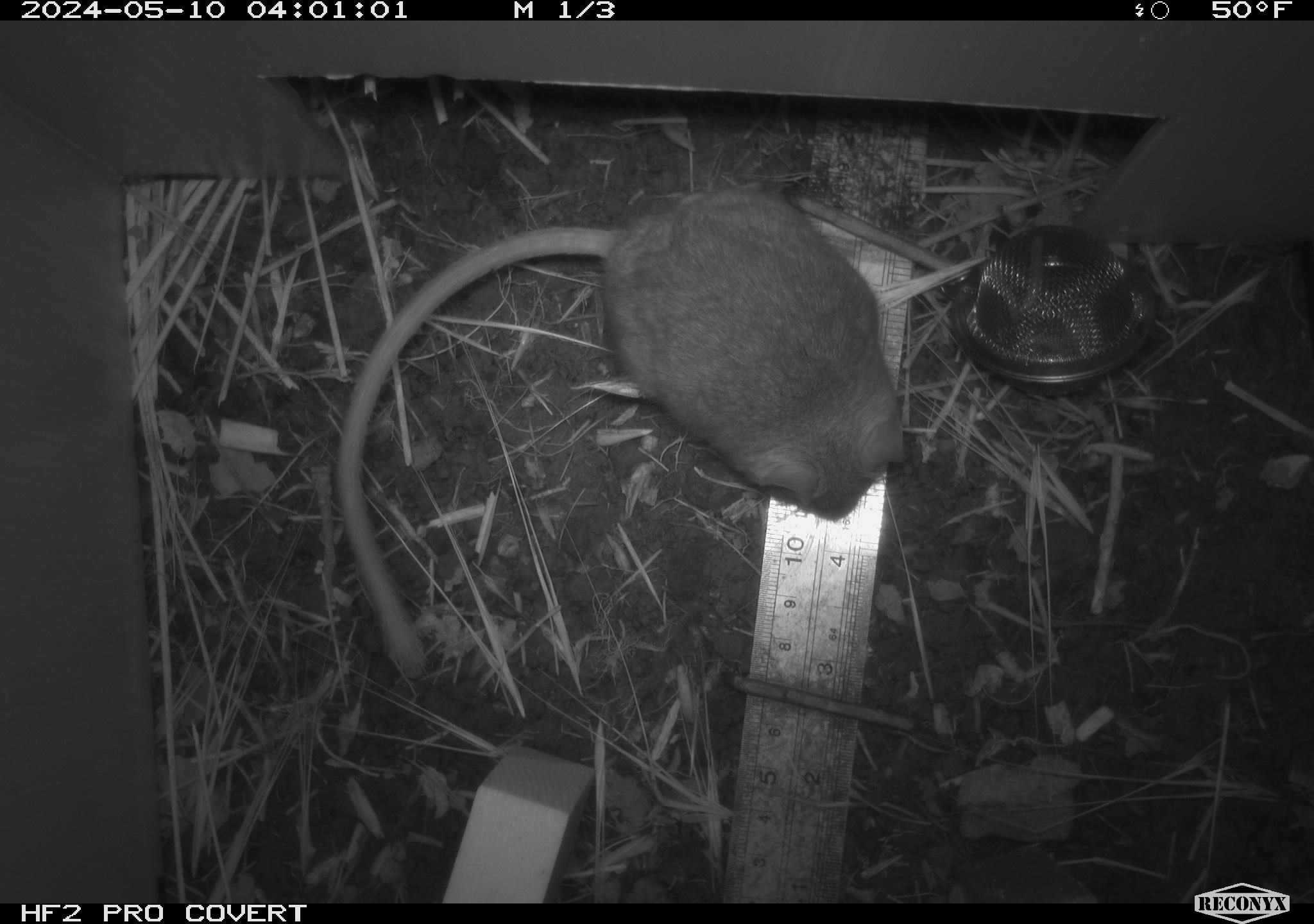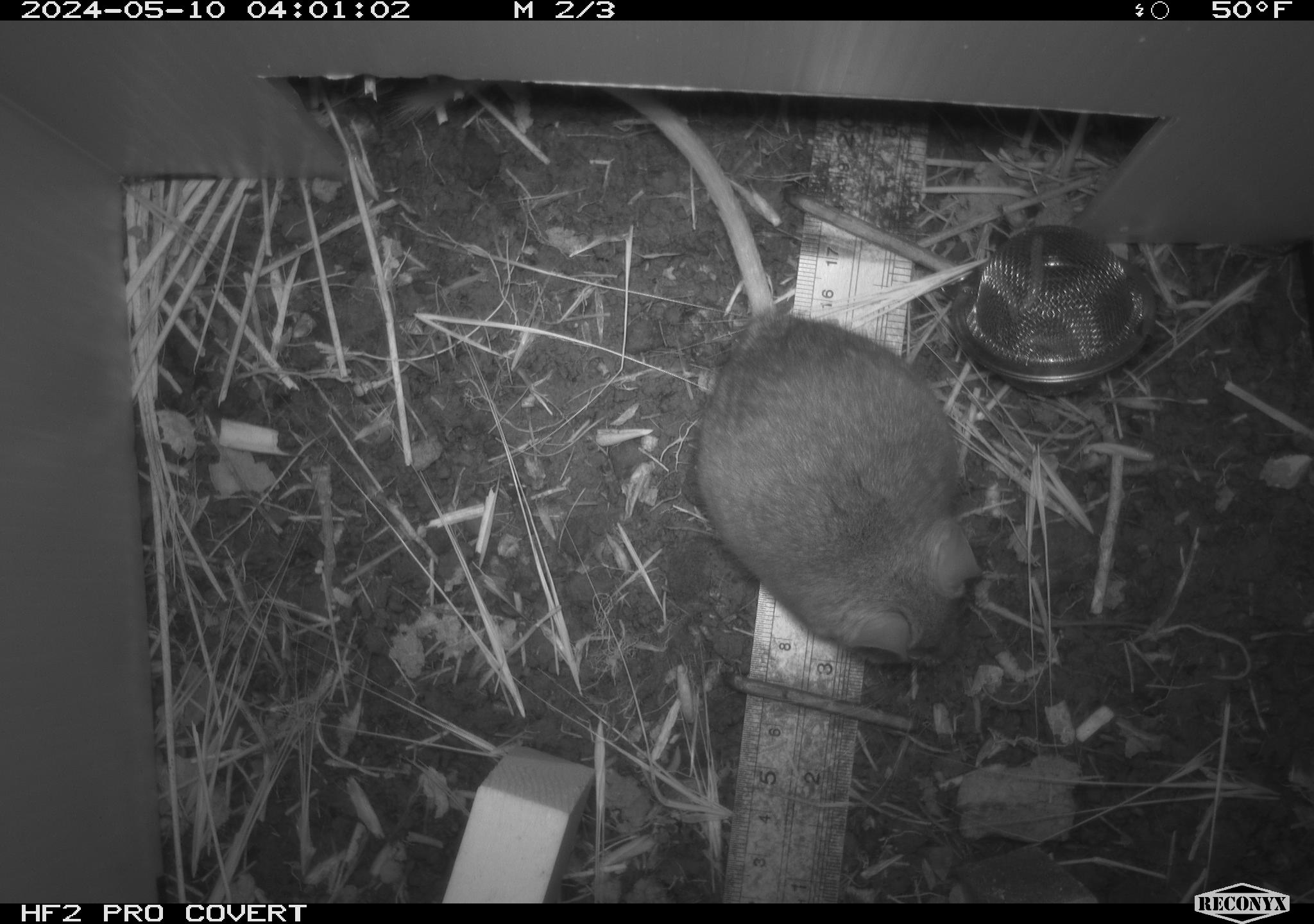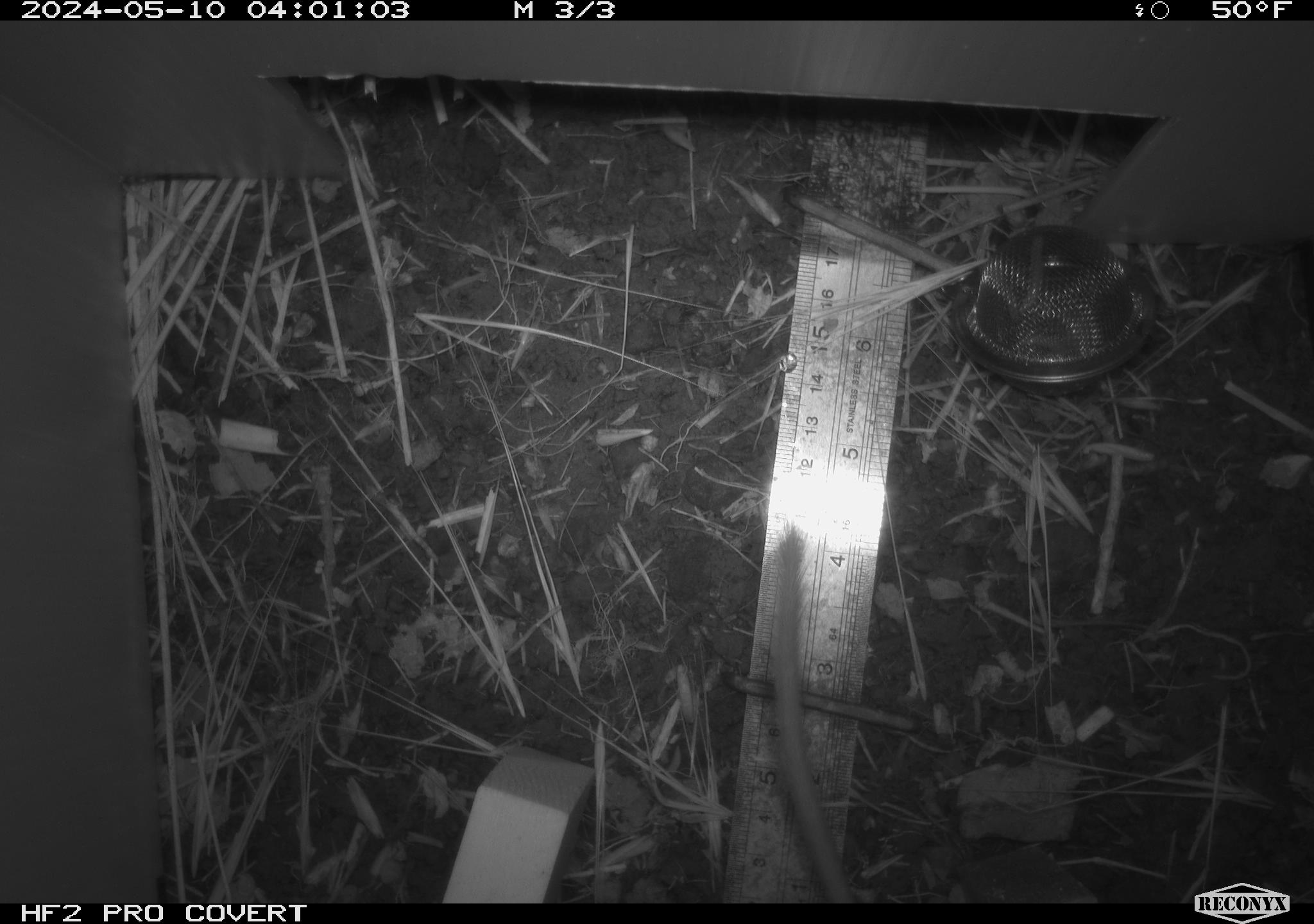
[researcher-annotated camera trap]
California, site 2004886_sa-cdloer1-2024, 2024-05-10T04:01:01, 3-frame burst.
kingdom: Animalia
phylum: Chordata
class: Mammalia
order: Rodentia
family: Cricetidae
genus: Neotoma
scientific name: Neotoma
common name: pack rat or woodrat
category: neotoma species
Neotoma species (pack rat or woodrat) (Neotoma).